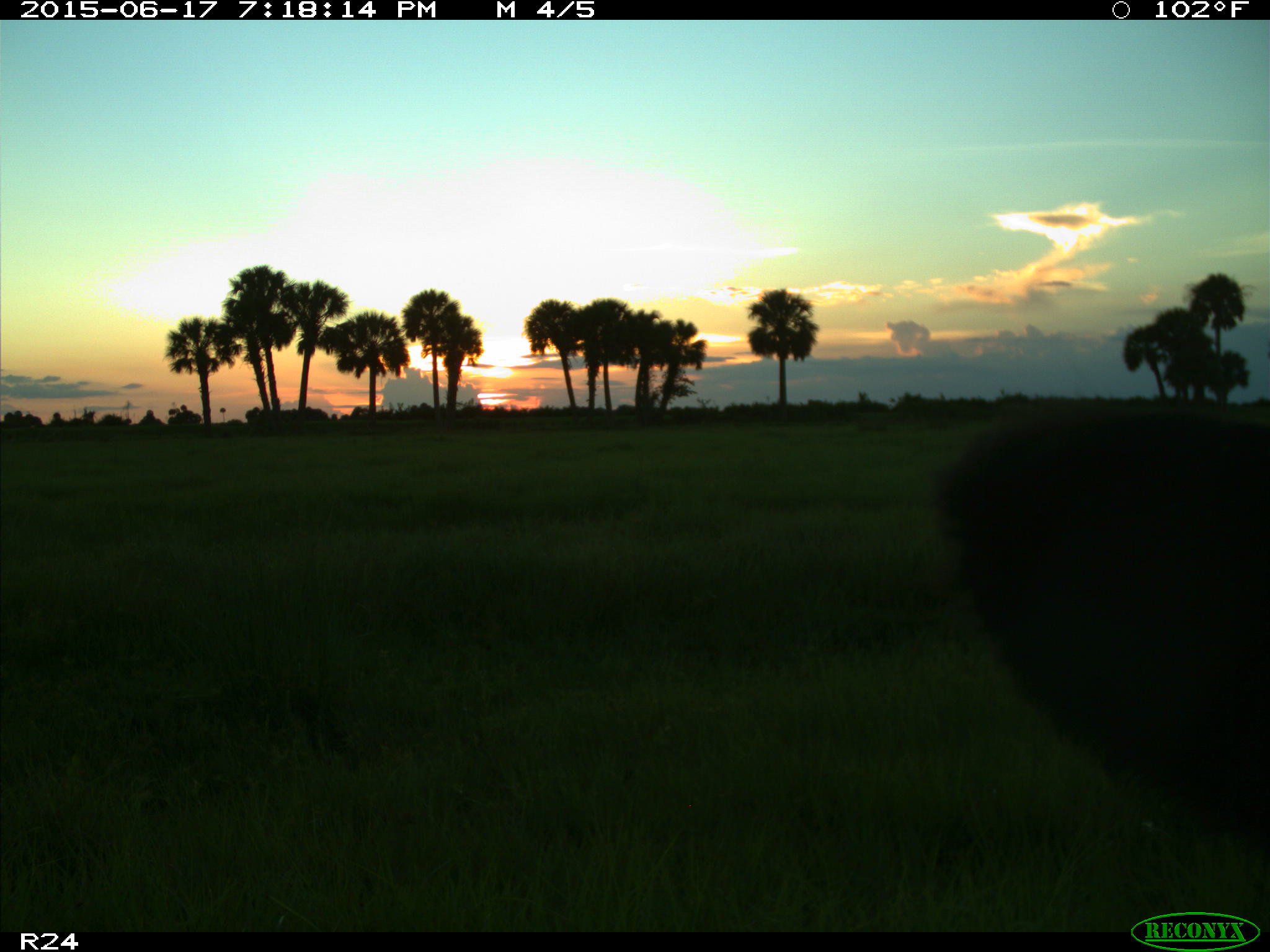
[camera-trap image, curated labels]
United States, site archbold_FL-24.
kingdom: Animalia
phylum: Chordata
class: Mammalia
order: Artiodactyla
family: Bovidae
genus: Bos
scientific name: Bos taurus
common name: domestic cow